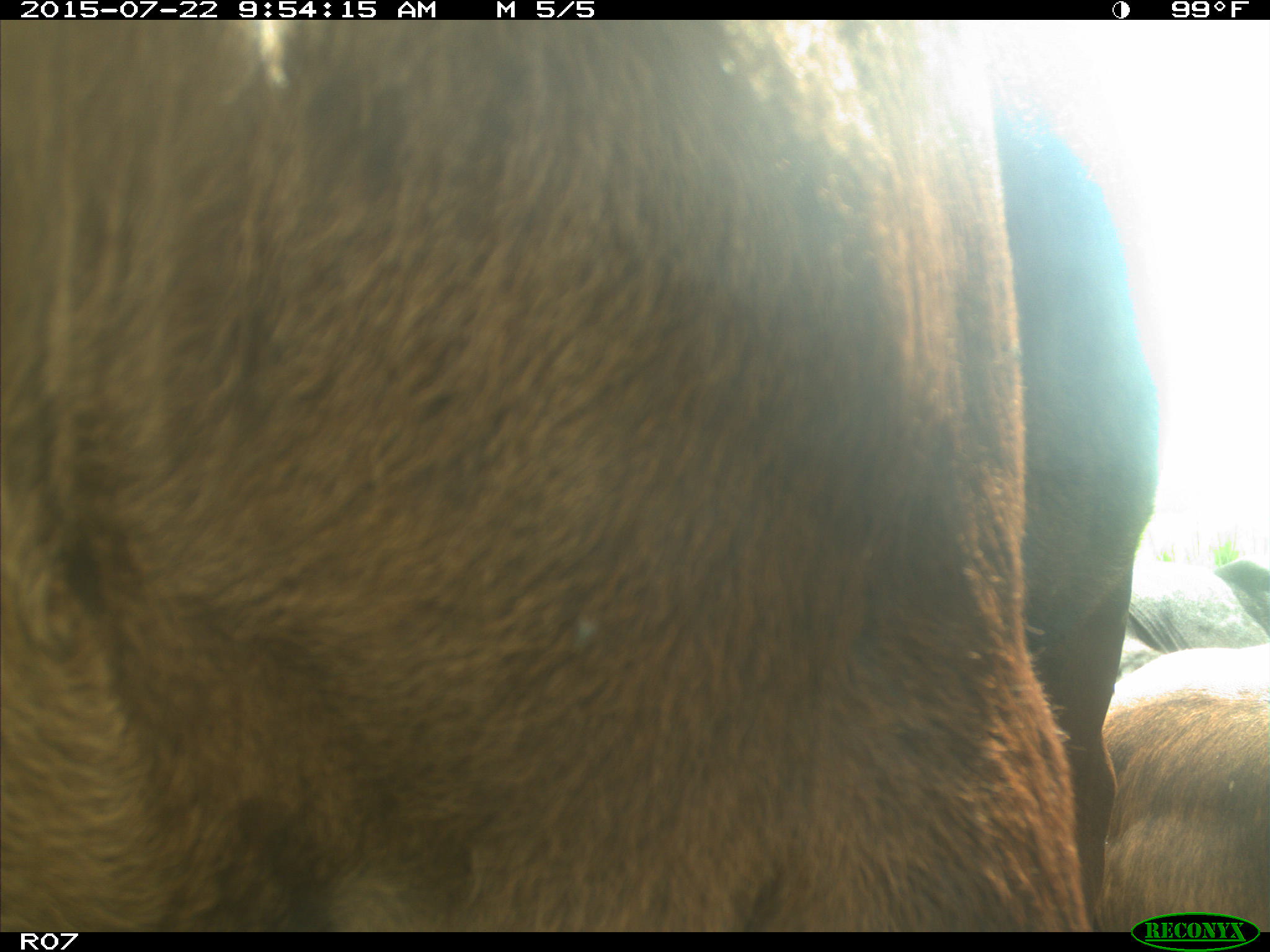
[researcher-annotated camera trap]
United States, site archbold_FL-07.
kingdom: Animalia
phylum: Chordata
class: Mammalia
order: Carnivora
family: Procyonidae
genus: Procyon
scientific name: Procyon lotor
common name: common raccoon